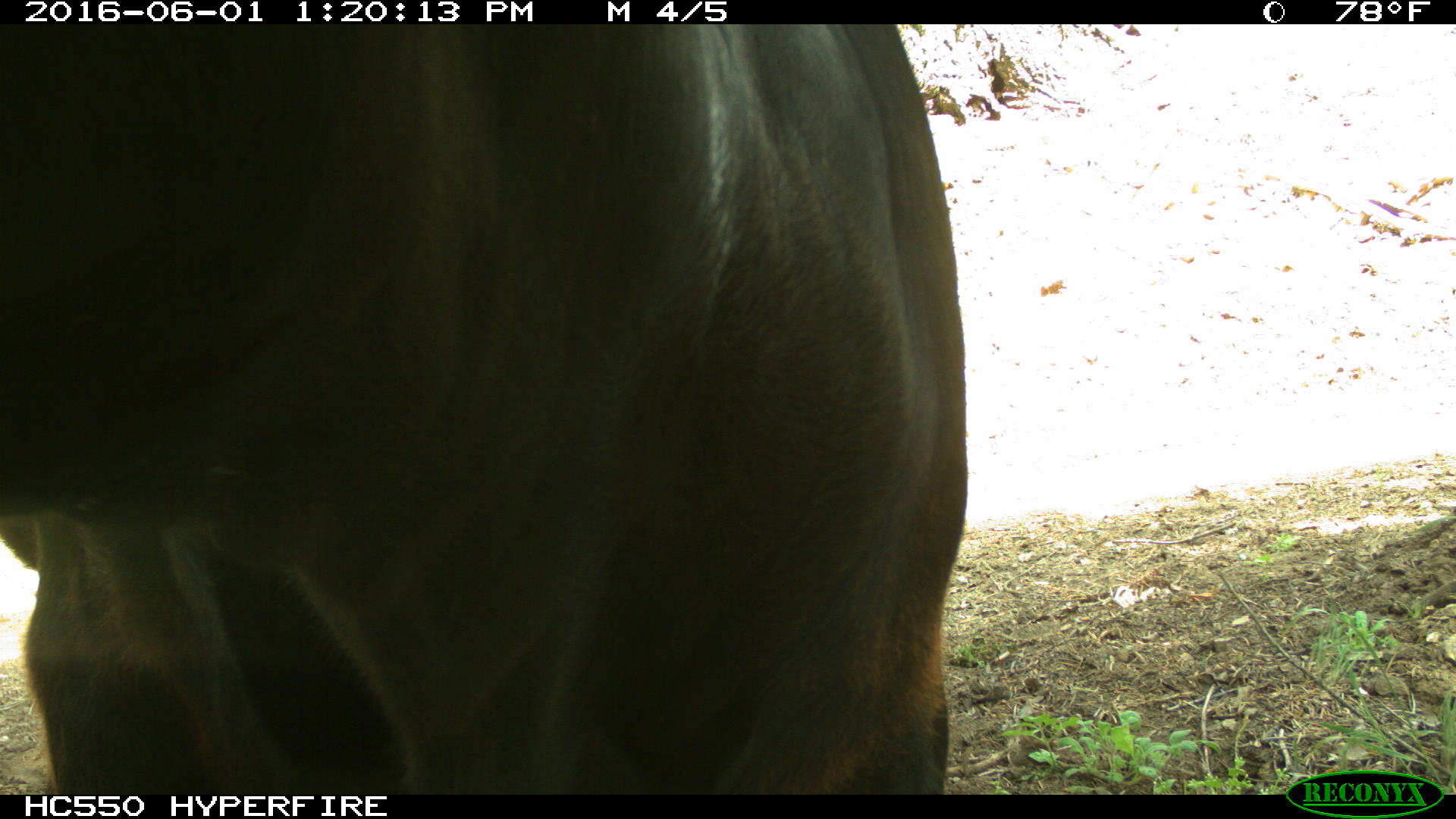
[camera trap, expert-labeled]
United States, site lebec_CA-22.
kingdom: Animalia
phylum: Chordata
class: Mammalia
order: Artiodactyla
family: Bovidae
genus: Bos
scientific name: Bos taurus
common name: domestic cow